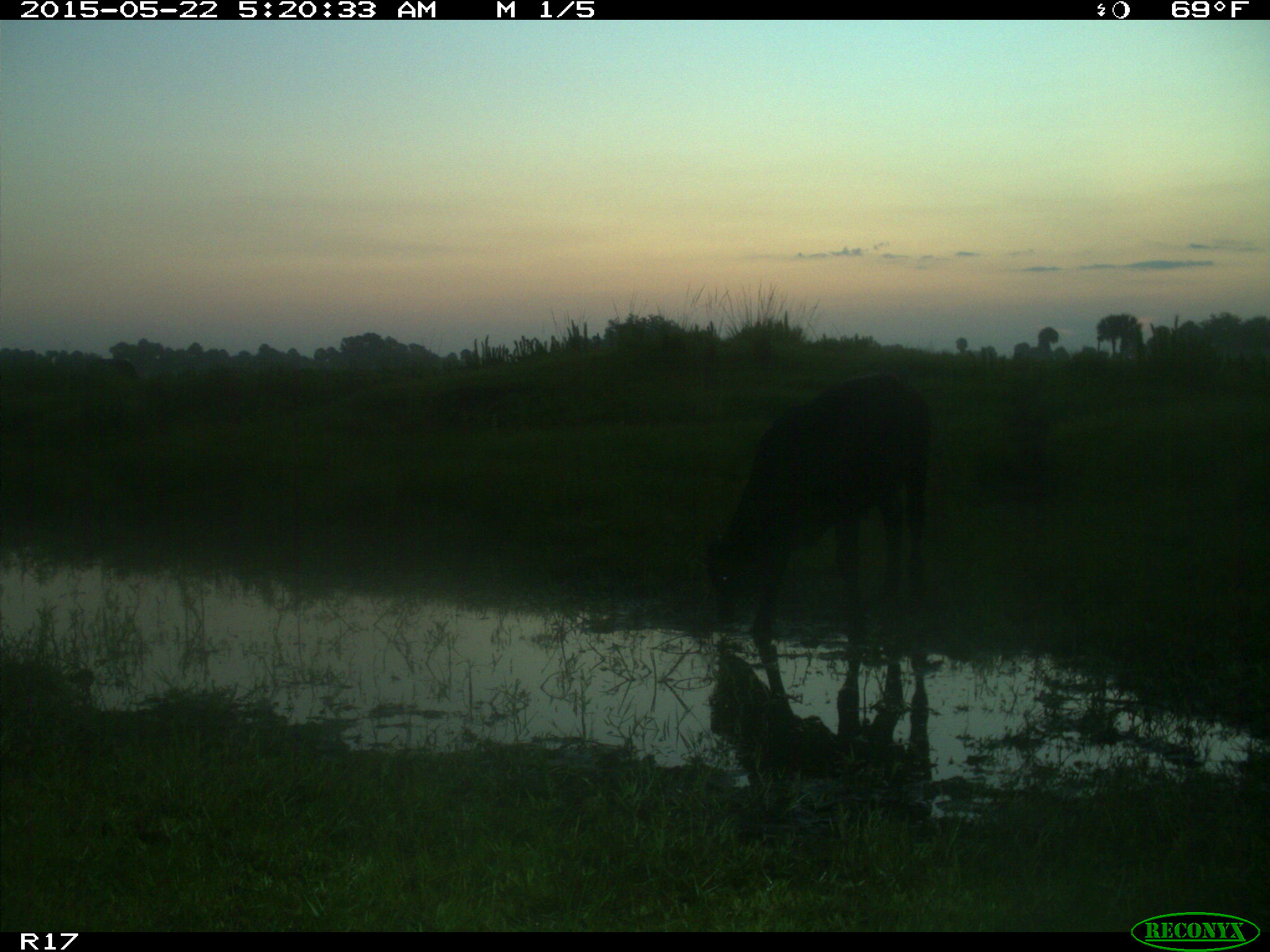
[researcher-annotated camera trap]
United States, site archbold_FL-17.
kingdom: Animalia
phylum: Chordata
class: Mammalia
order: Artiodactyla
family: Bovidae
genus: Bos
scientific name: Bos taurus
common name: domestic cow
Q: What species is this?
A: Bos taurus (domestic cow).